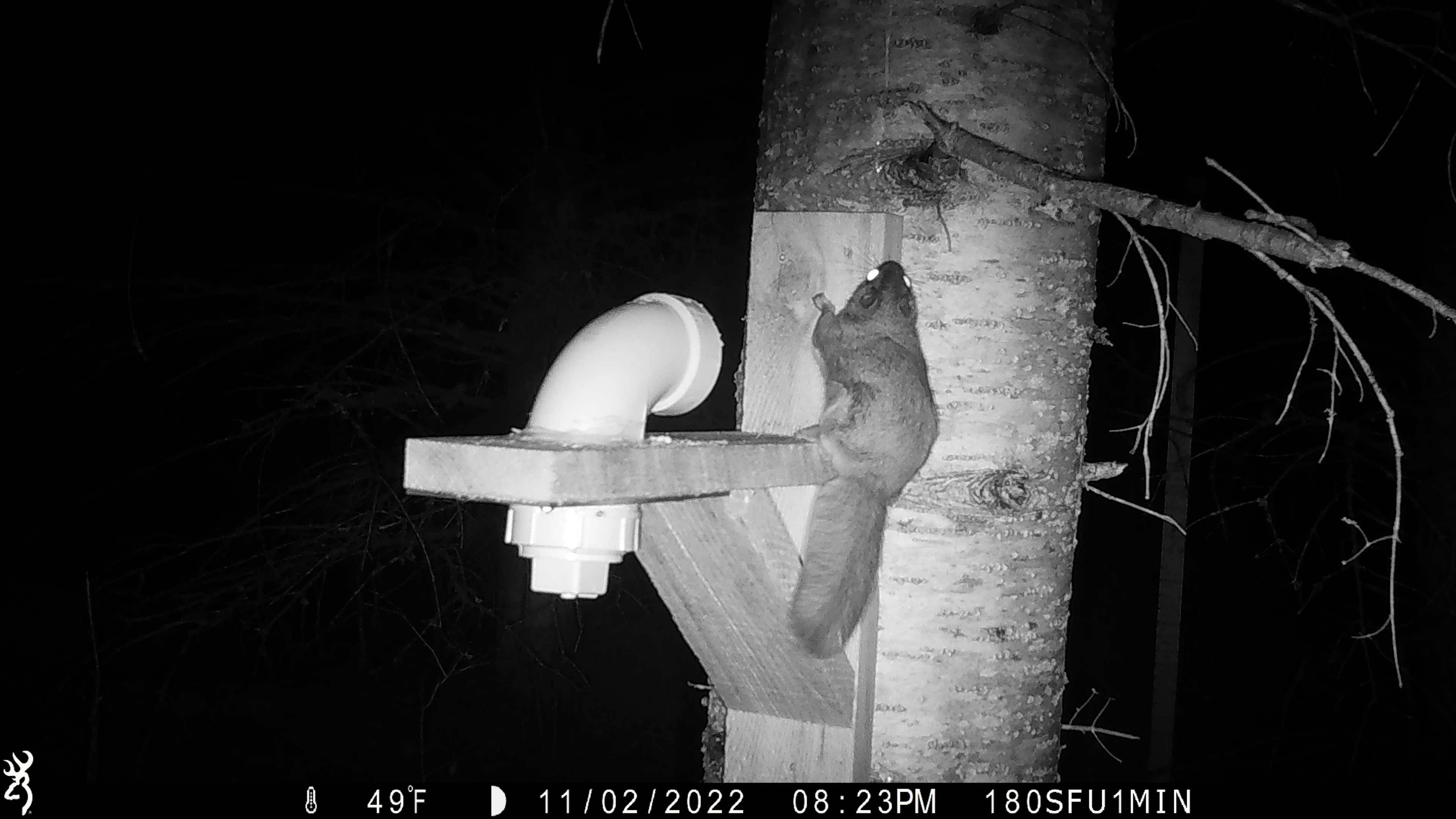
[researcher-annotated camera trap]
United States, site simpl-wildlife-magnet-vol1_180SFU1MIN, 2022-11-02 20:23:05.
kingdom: Animalia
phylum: Chordata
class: Mammalia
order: Rodentia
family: Sciuridae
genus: Glaucomys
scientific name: Glaucomys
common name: flying squirrel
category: flying squirrel sp.